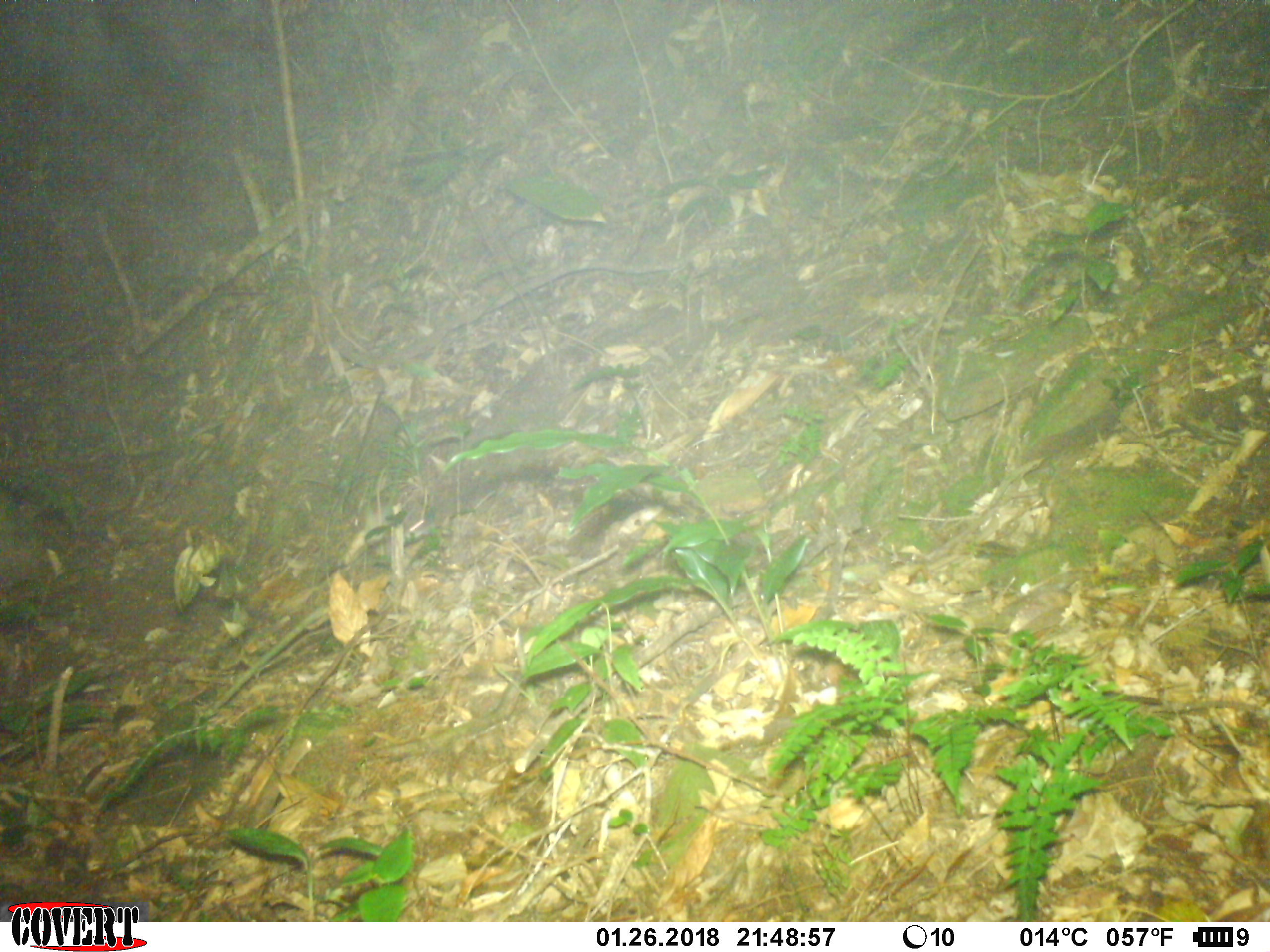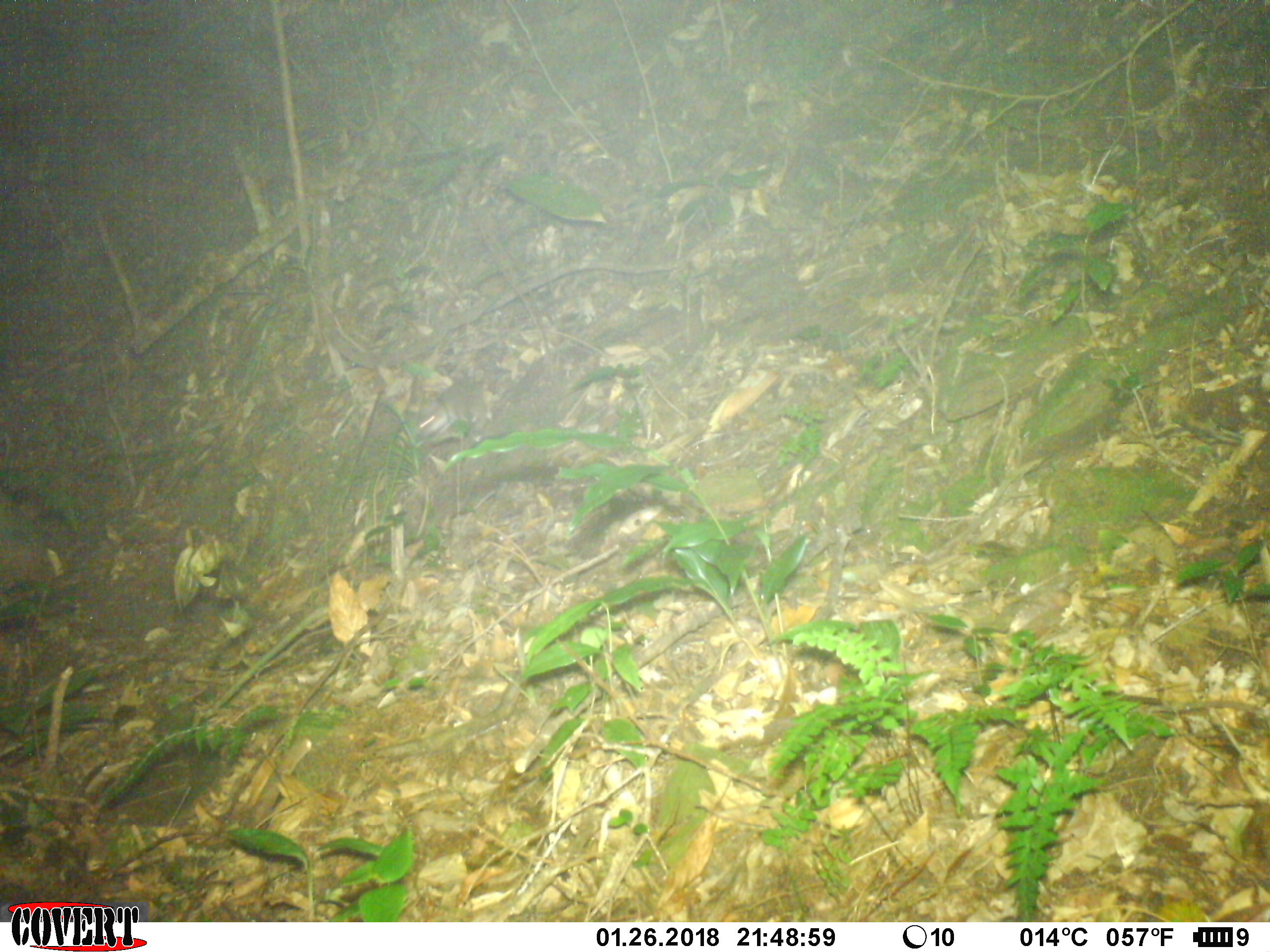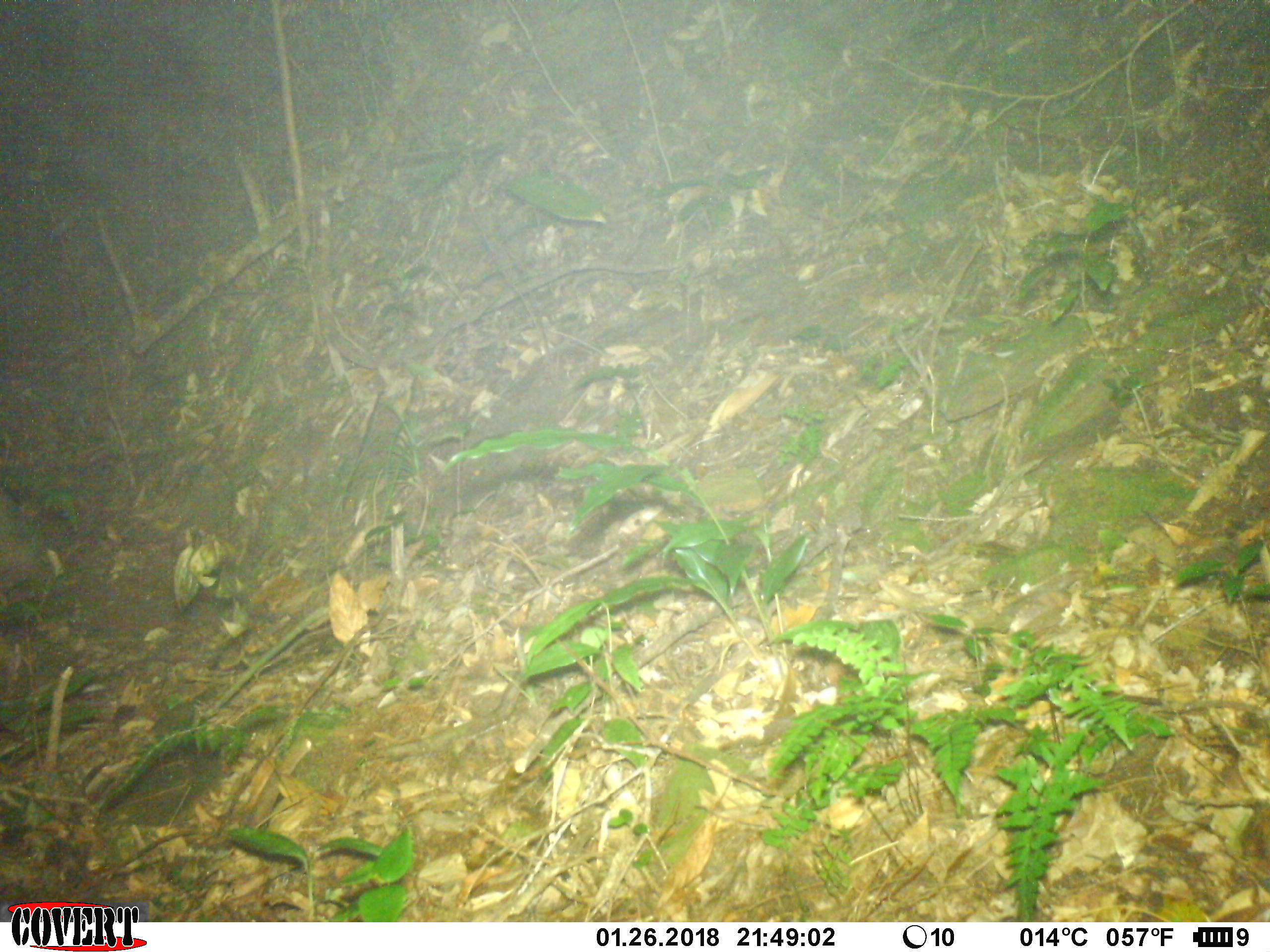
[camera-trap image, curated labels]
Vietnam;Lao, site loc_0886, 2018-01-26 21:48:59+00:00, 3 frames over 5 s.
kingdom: Animalia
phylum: Chordata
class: Mammalia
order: Rodentia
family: Muridae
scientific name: Muridae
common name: old-world mice and rats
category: unidentified murid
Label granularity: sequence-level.